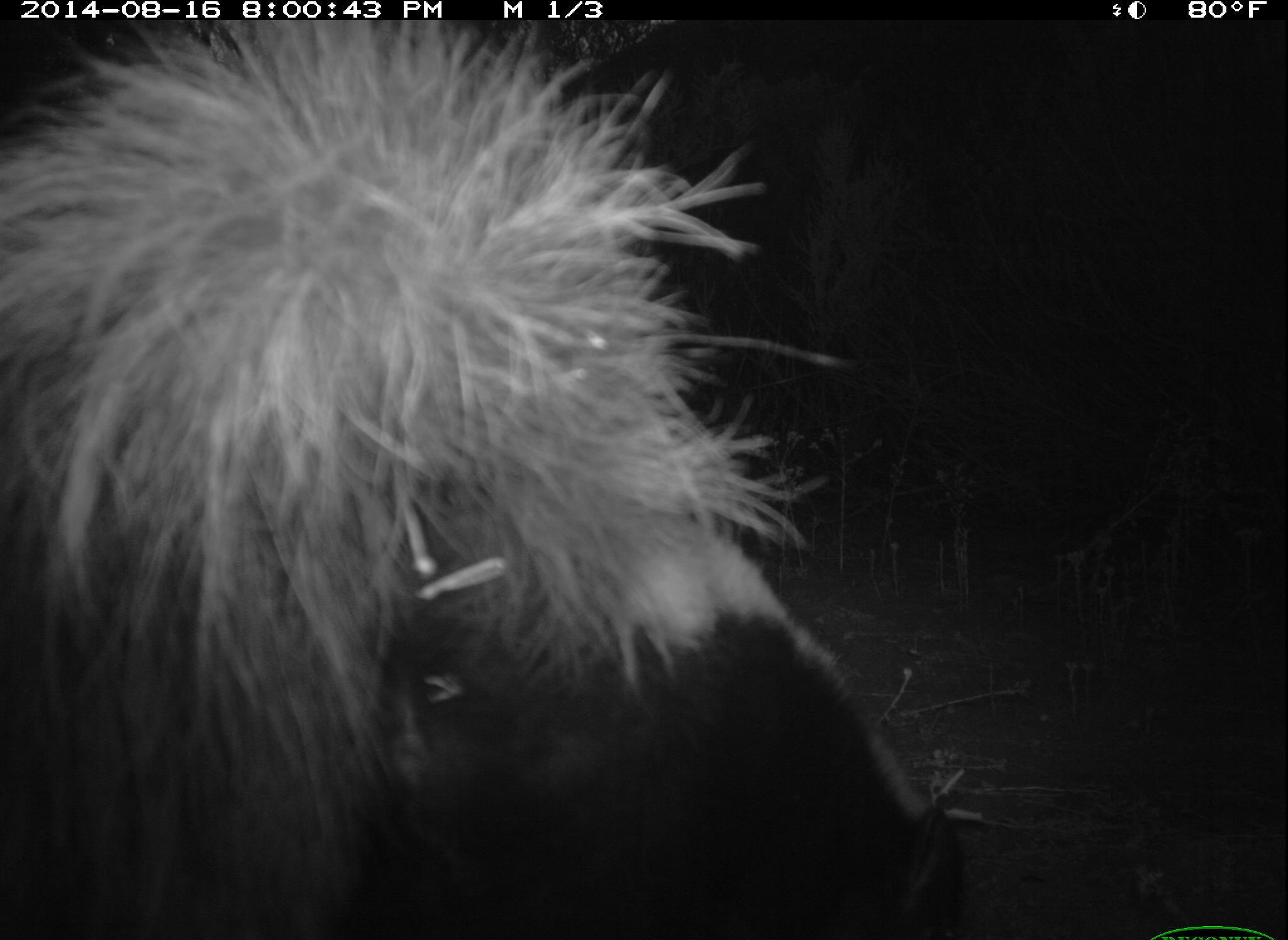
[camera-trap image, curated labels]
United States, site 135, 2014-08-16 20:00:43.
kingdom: Animalia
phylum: Chordata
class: Mammalia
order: Carnivora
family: Mephitidae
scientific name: Mephitidae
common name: skunk